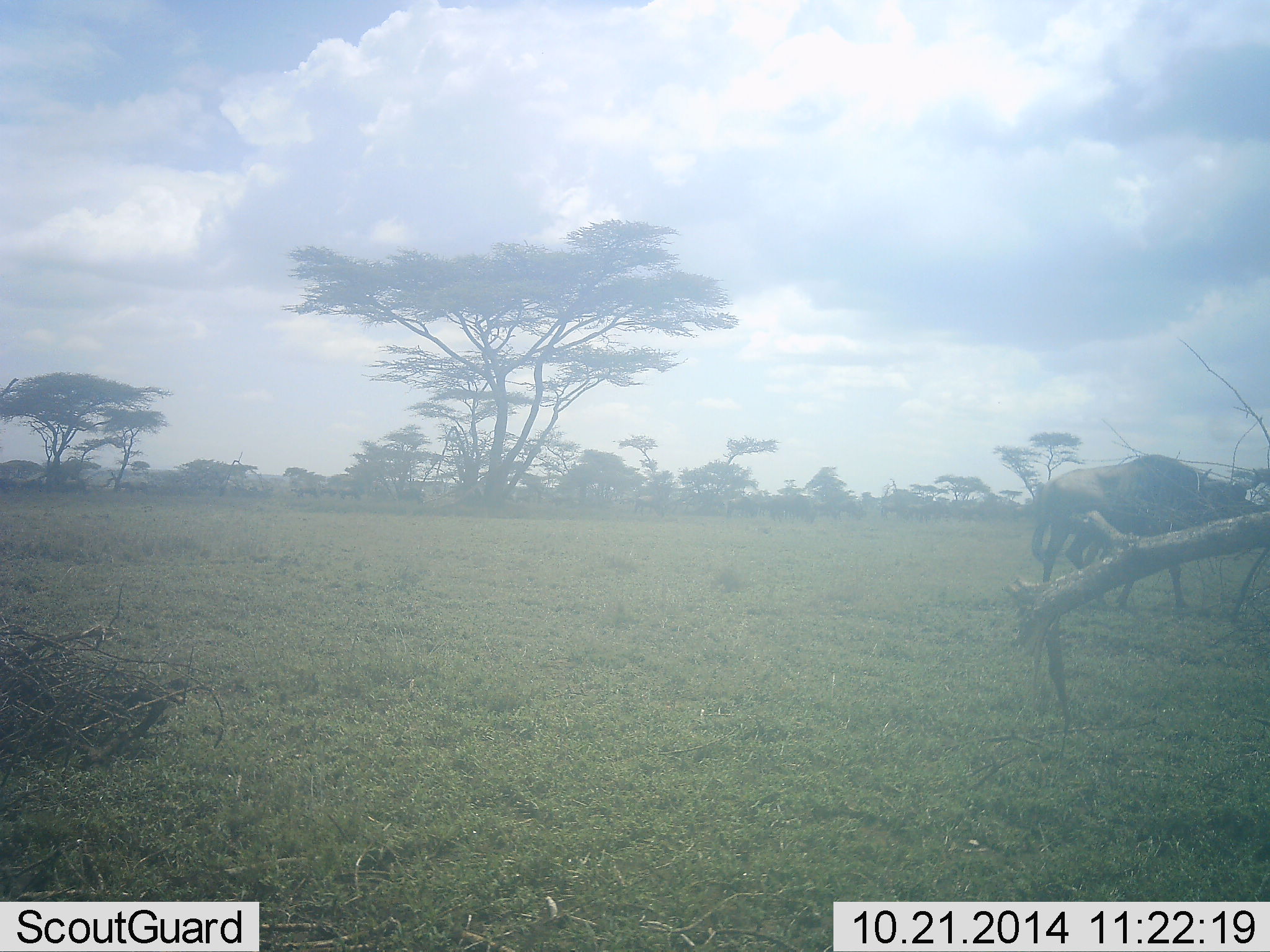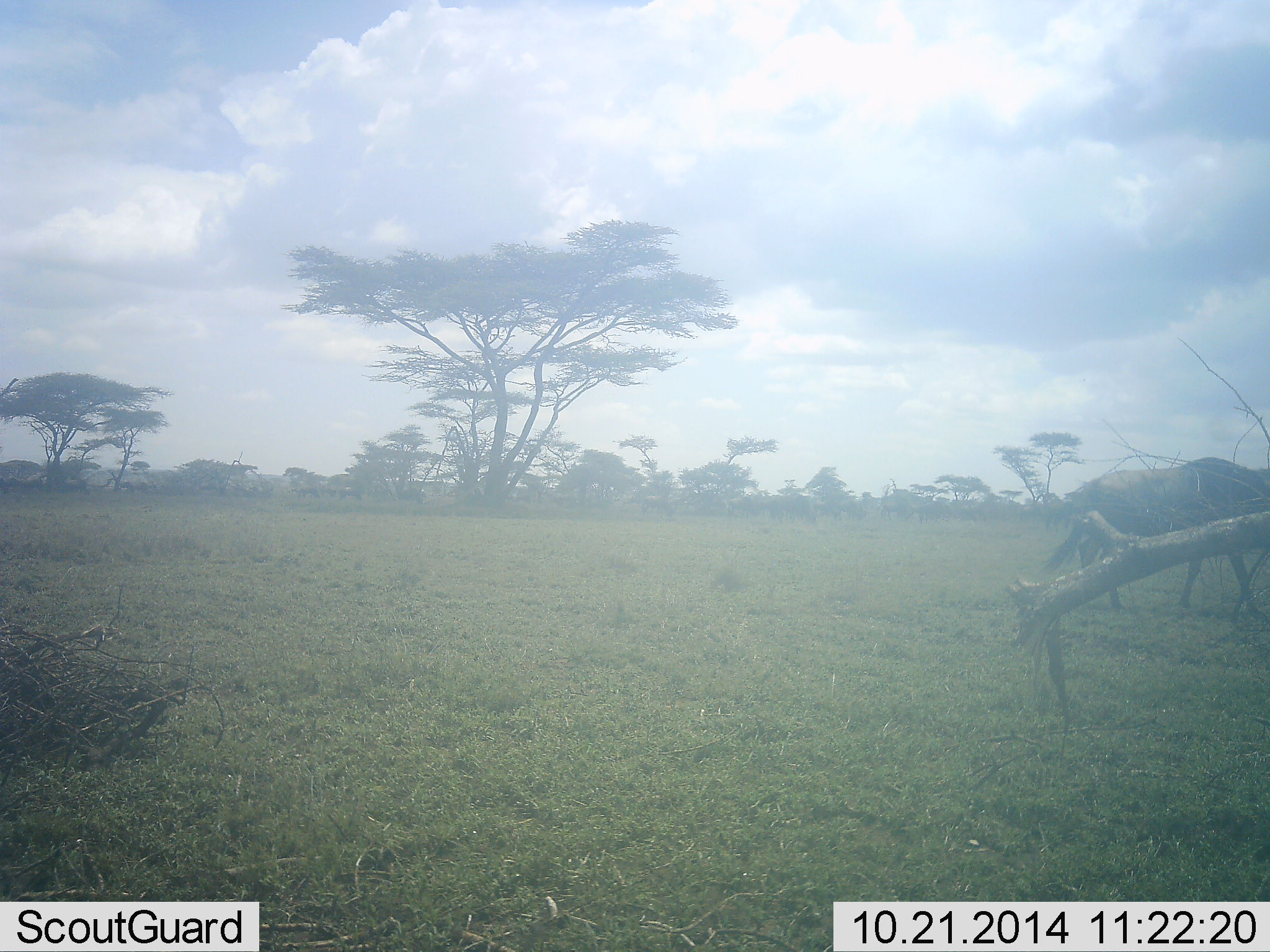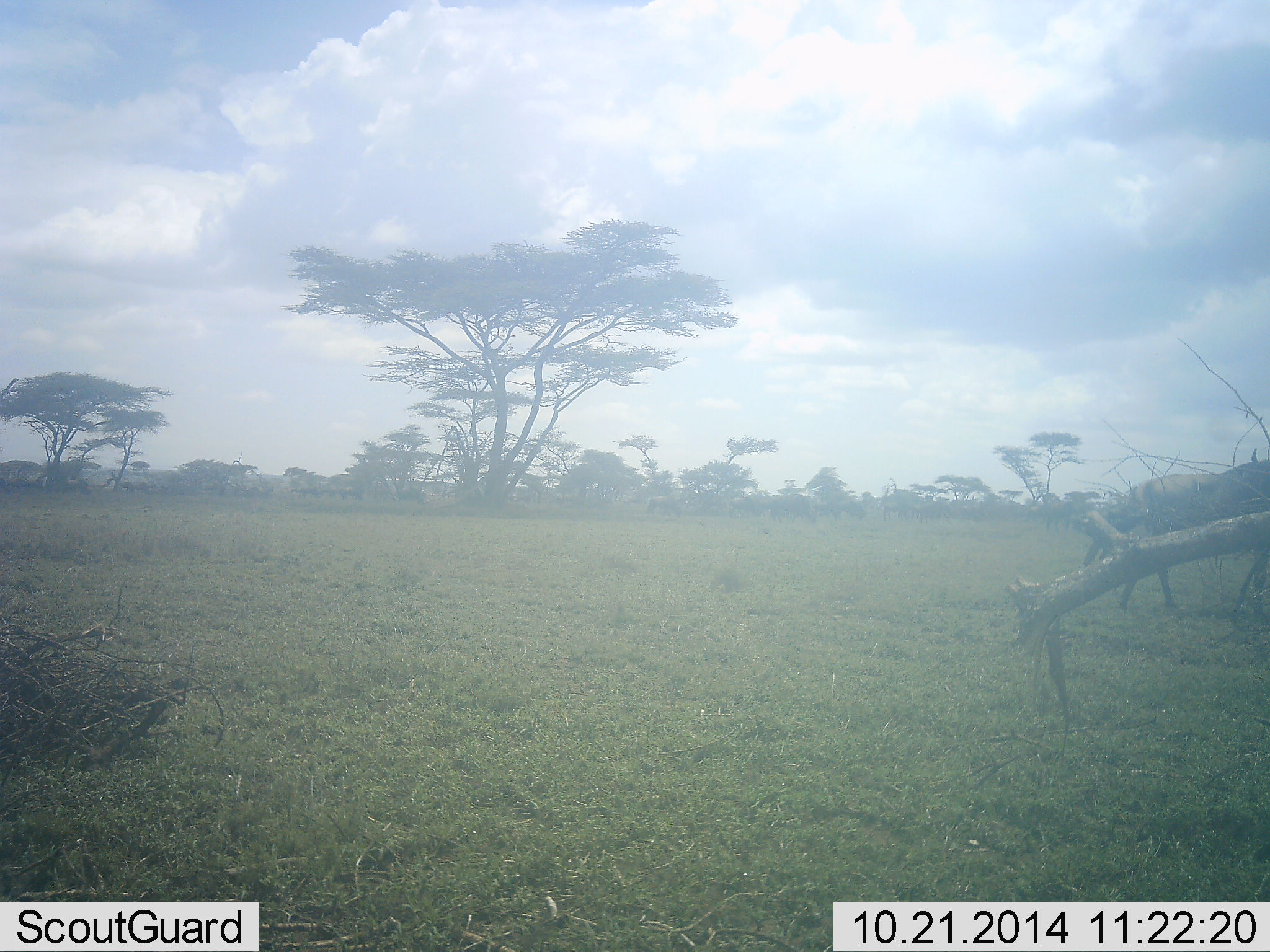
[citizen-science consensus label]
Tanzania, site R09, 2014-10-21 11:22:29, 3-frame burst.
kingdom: Animalia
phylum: Chordata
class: Mammalia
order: Artiodactyla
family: Bovidae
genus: Connochaetes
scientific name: Connochaetes taurinus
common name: blue wildebeest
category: wildebeest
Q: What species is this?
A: Wildebeest (blue wildebeest) (Connochaetes taurinus).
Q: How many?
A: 1.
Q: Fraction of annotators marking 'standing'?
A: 20%.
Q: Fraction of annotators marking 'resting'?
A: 0%.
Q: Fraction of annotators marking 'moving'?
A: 90%.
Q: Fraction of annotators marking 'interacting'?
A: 0%.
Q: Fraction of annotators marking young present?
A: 0%.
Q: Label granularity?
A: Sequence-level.